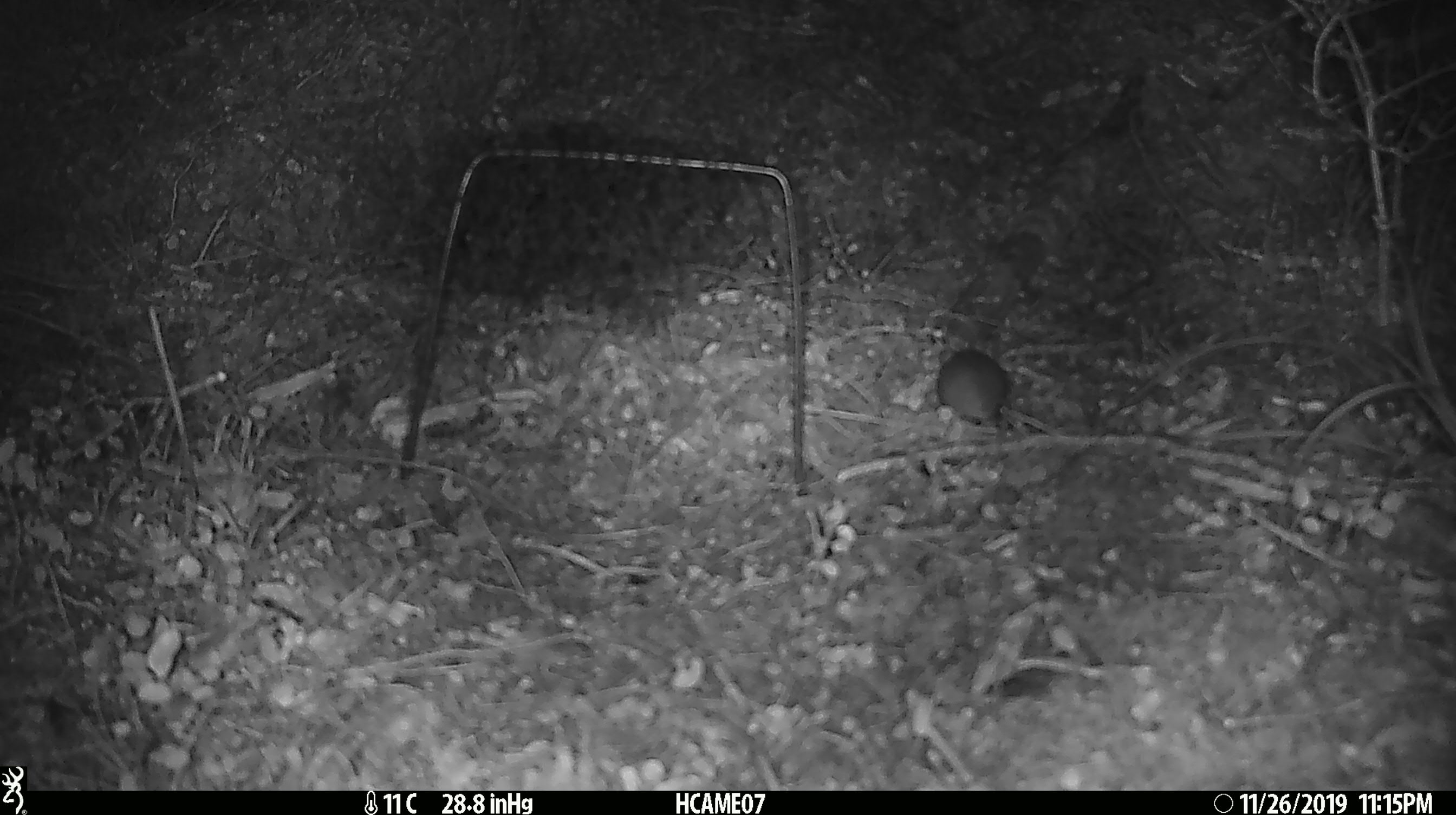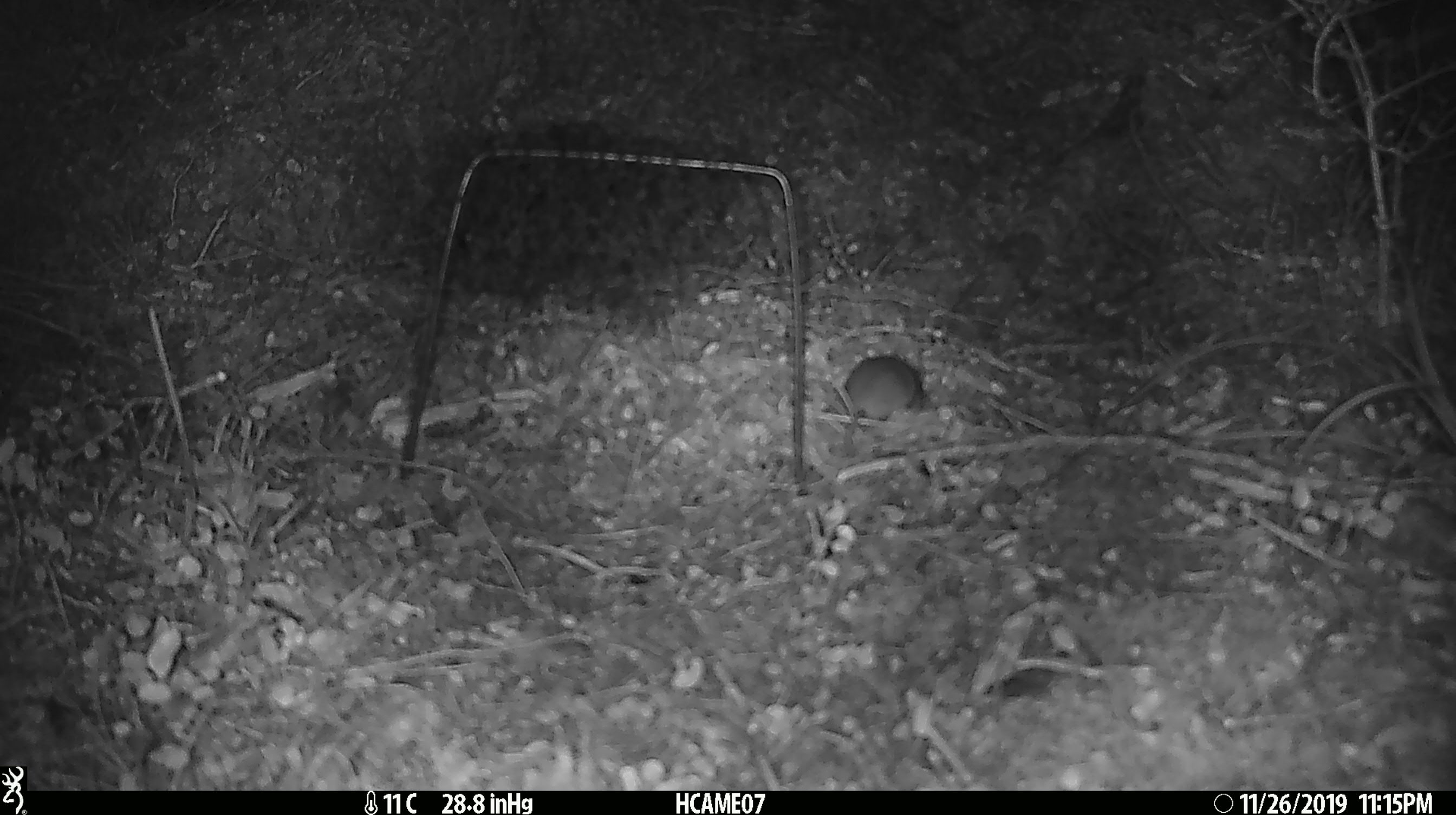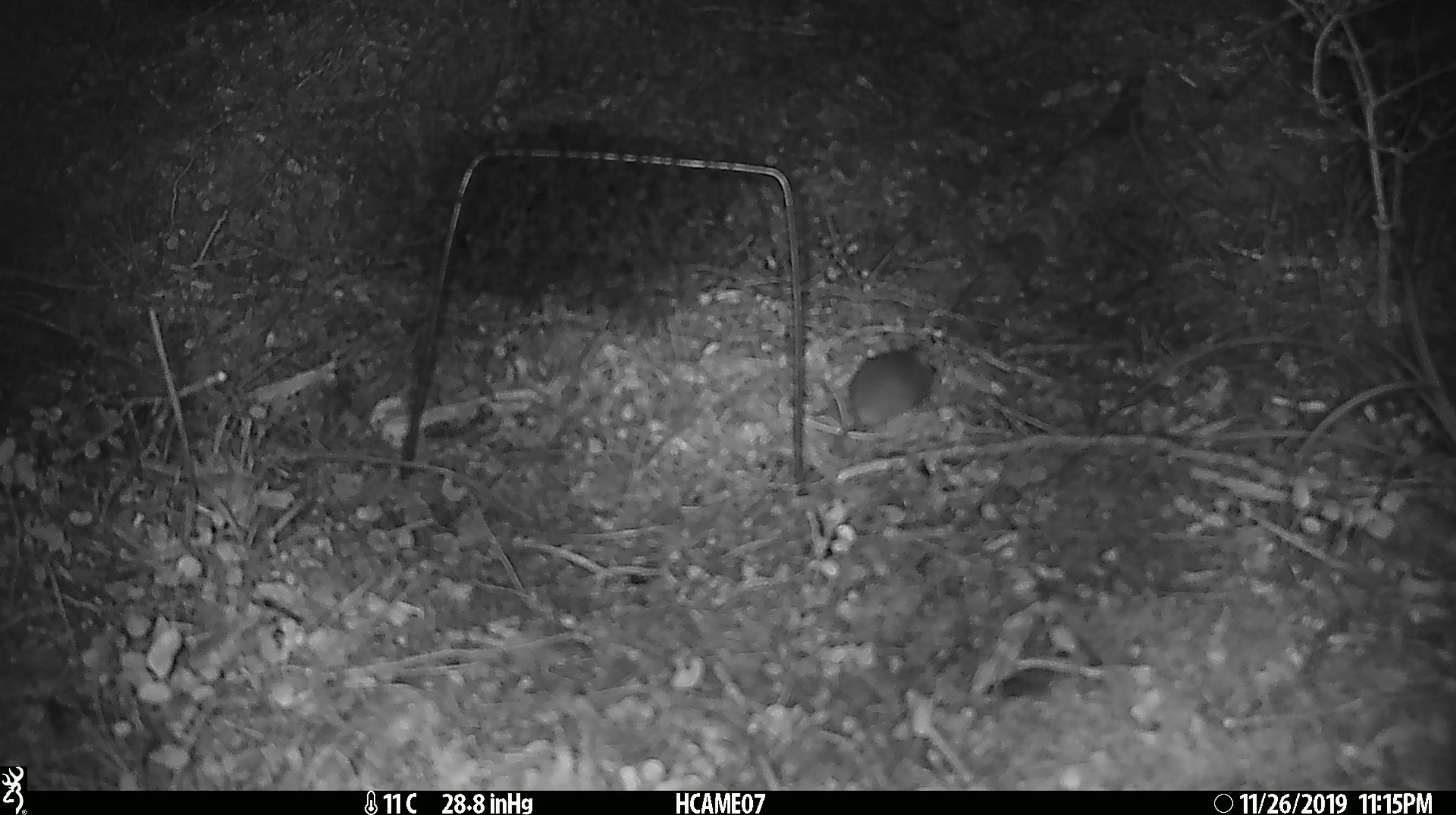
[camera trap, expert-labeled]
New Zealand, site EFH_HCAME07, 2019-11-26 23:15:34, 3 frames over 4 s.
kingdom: Animalia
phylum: Chordata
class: Mammalia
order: Rodentia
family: Muridae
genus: Mus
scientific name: Mus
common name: mouse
Mouse (Mus).